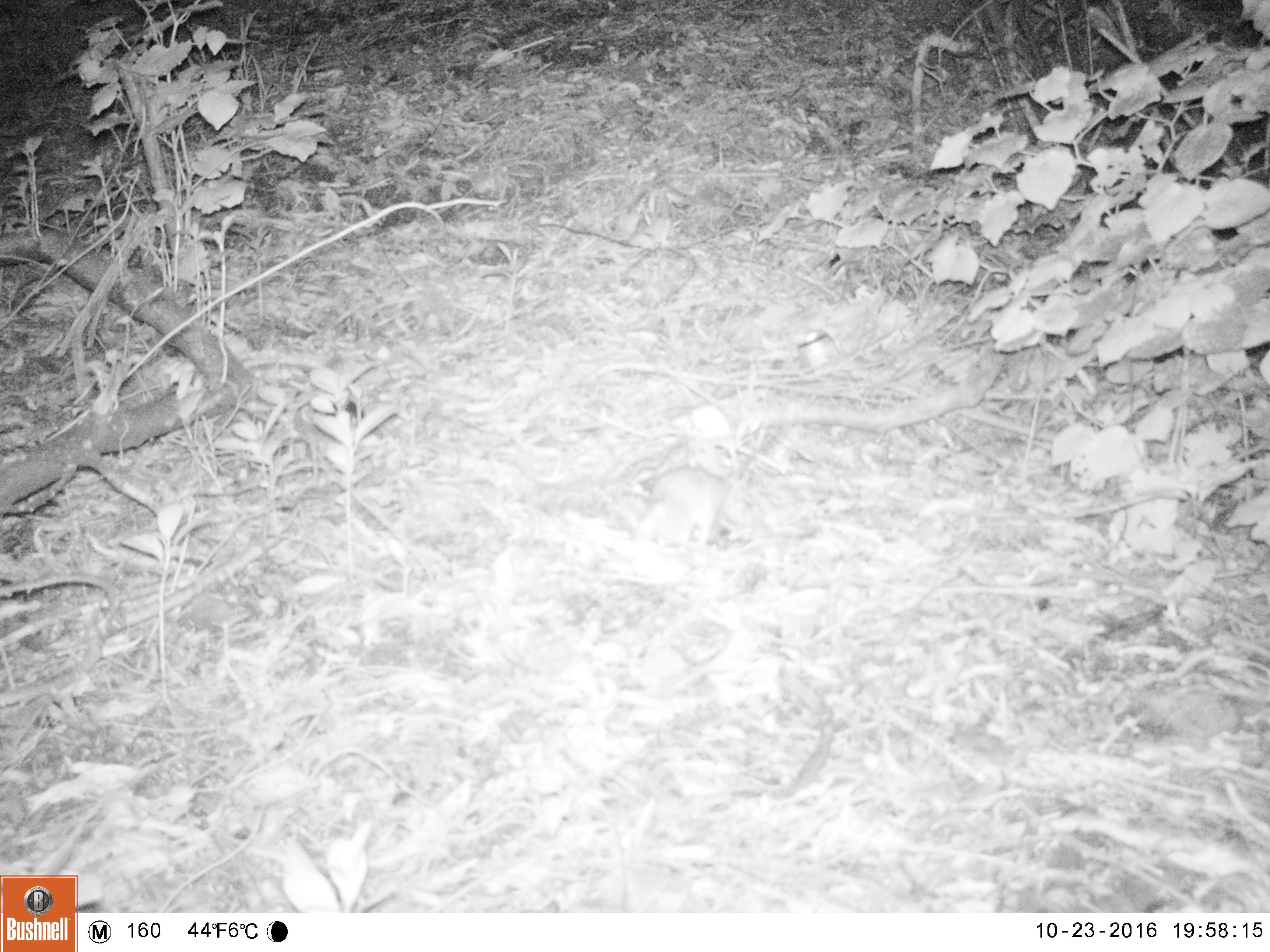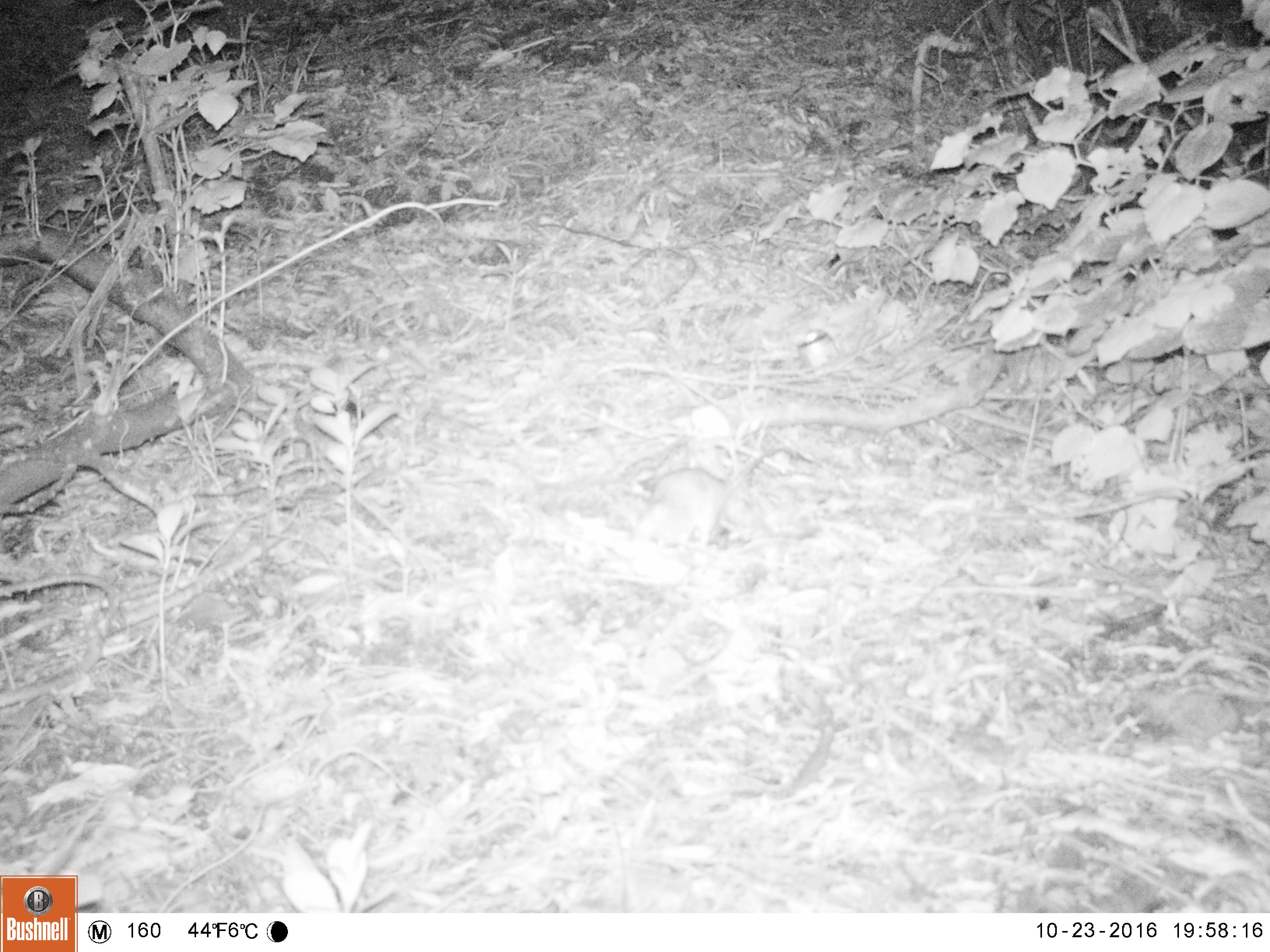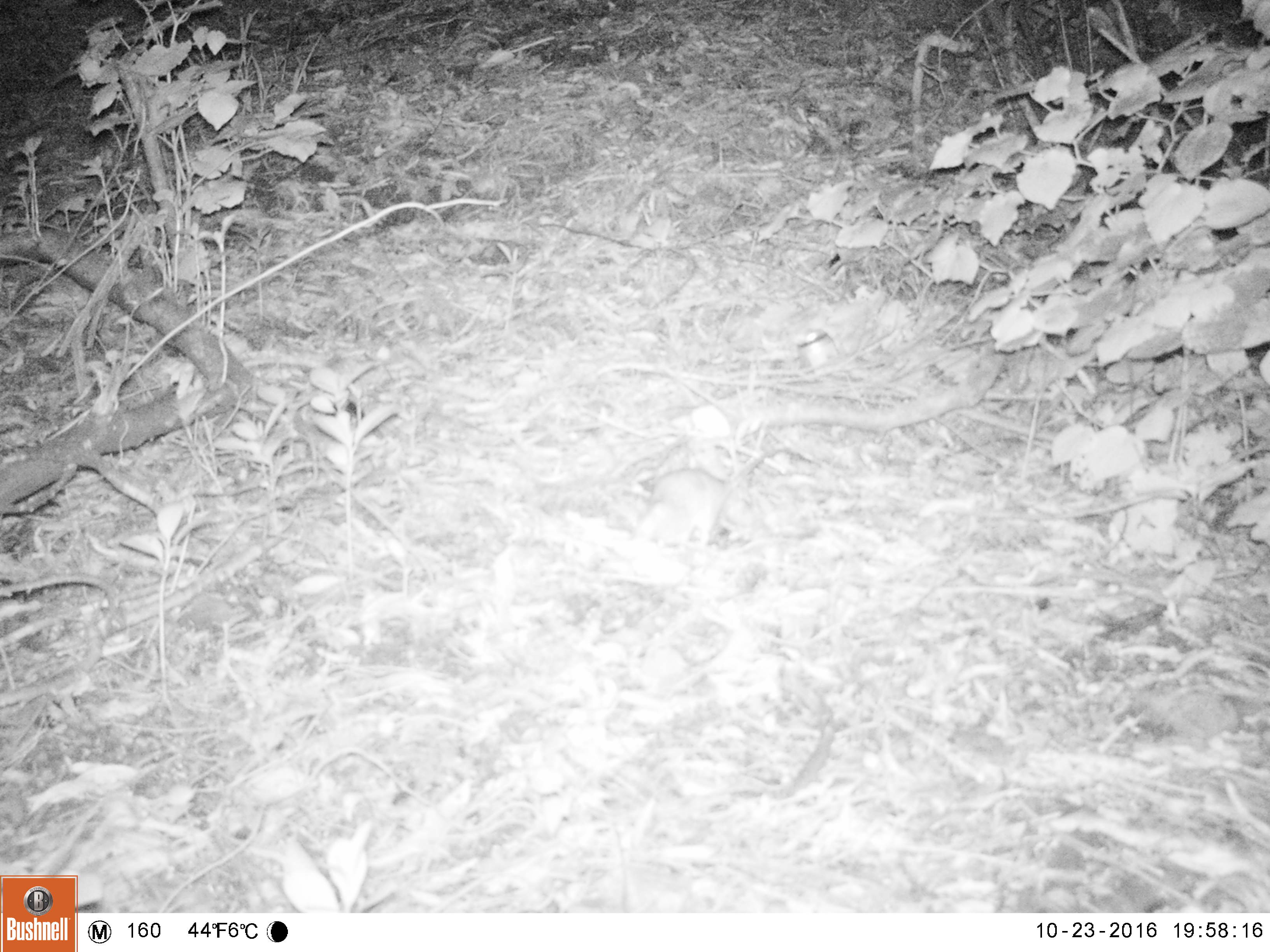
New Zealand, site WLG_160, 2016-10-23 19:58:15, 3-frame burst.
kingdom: Animalia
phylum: Chordata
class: Mammalia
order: Rodentia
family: Muridae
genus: Rattus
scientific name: Rattus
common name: rat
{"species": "rat (Rattus)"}